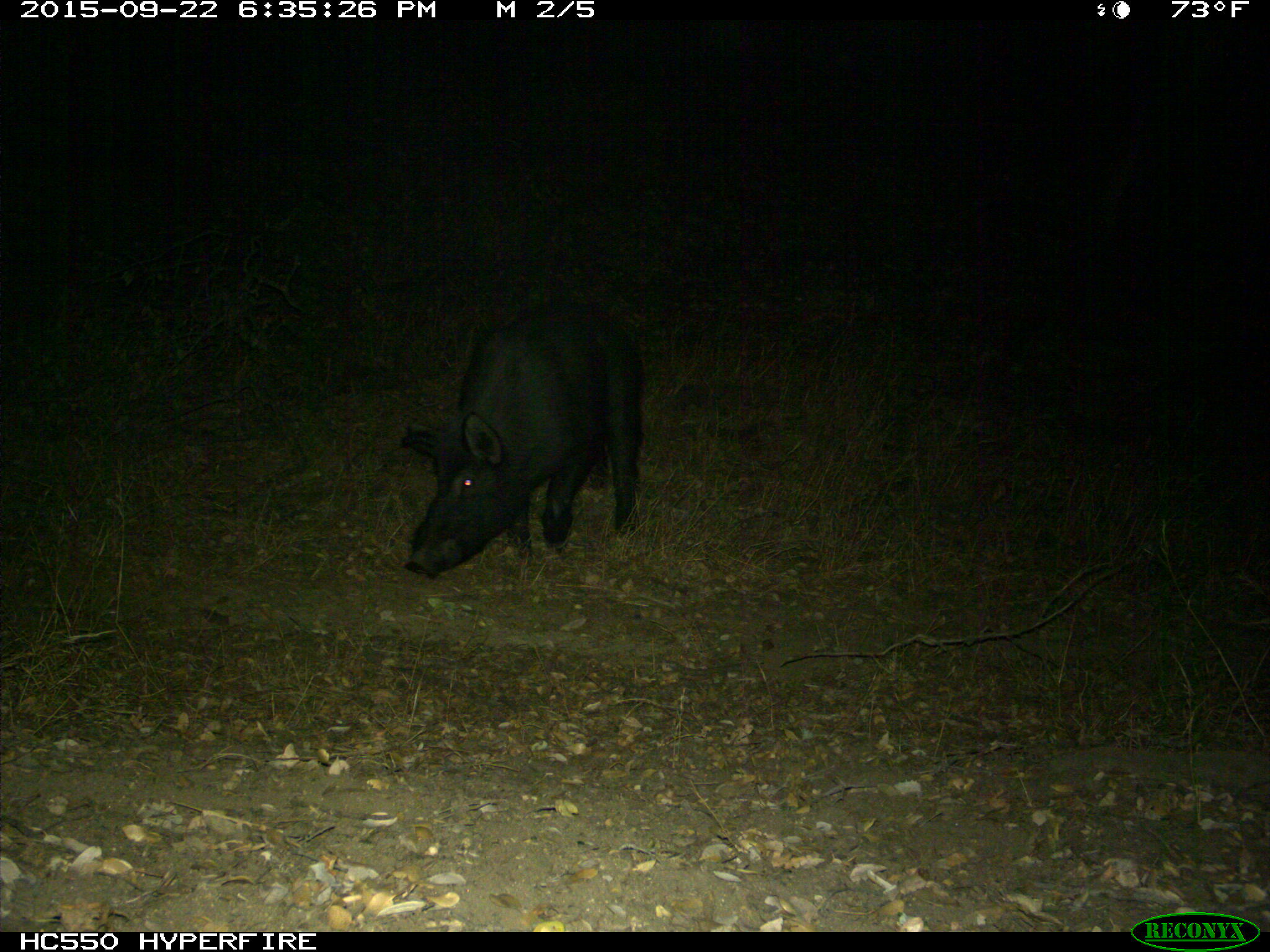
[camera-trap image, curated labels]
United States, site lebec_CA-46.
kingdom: Animalia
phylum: Chordata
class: Mammalia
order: Artiodactyla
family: Suidae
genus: Sus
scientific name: Sus scrofa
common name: wild boar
Sus scrofa (wild boar).